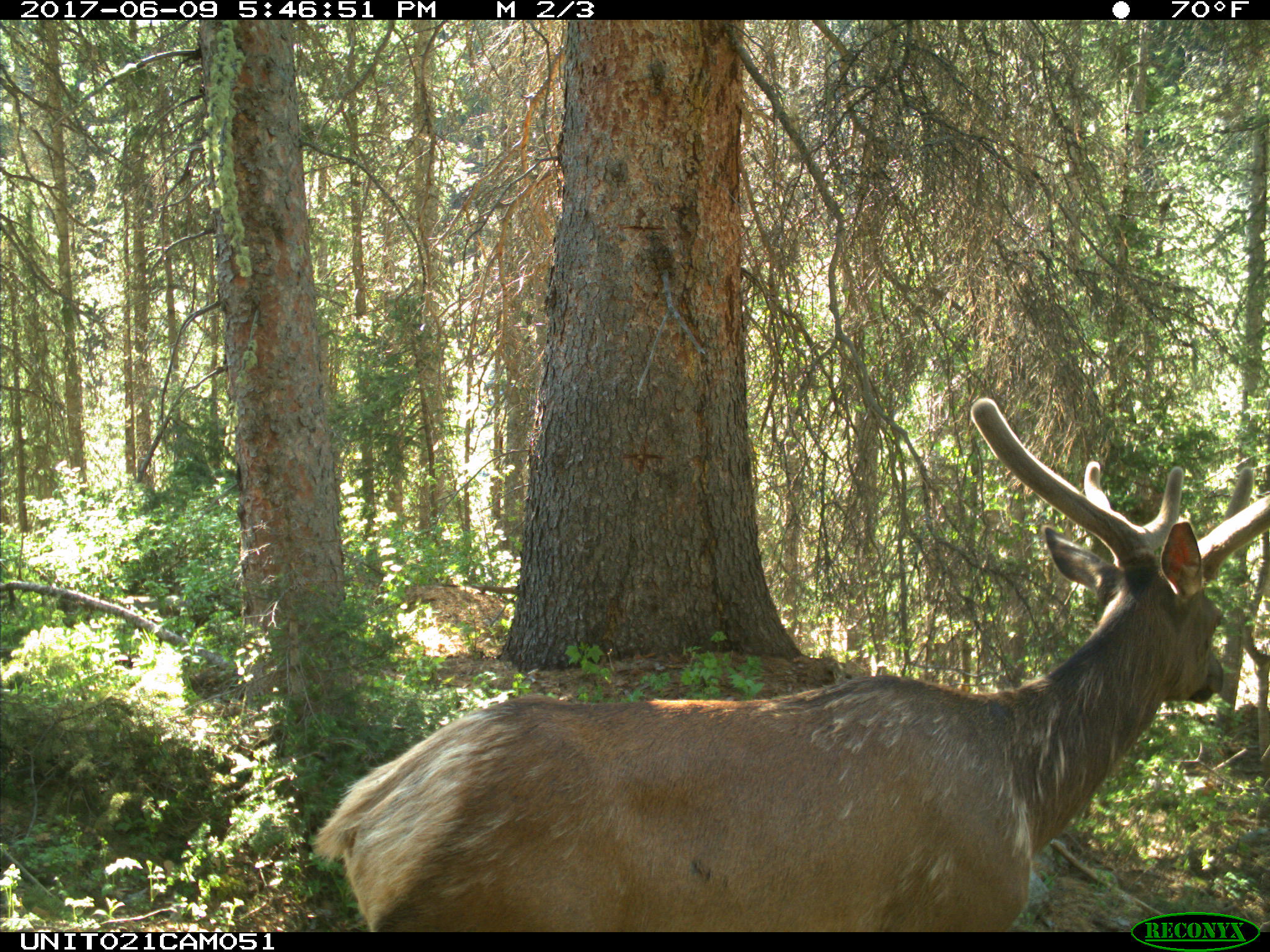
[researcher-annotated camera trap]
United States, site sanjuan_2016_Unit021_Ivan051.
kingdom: Animalia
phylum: Chordata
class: Mammalia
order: Artiodactyla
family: Cervidae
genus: Cervus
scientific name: Cervus elaphus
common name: red deer